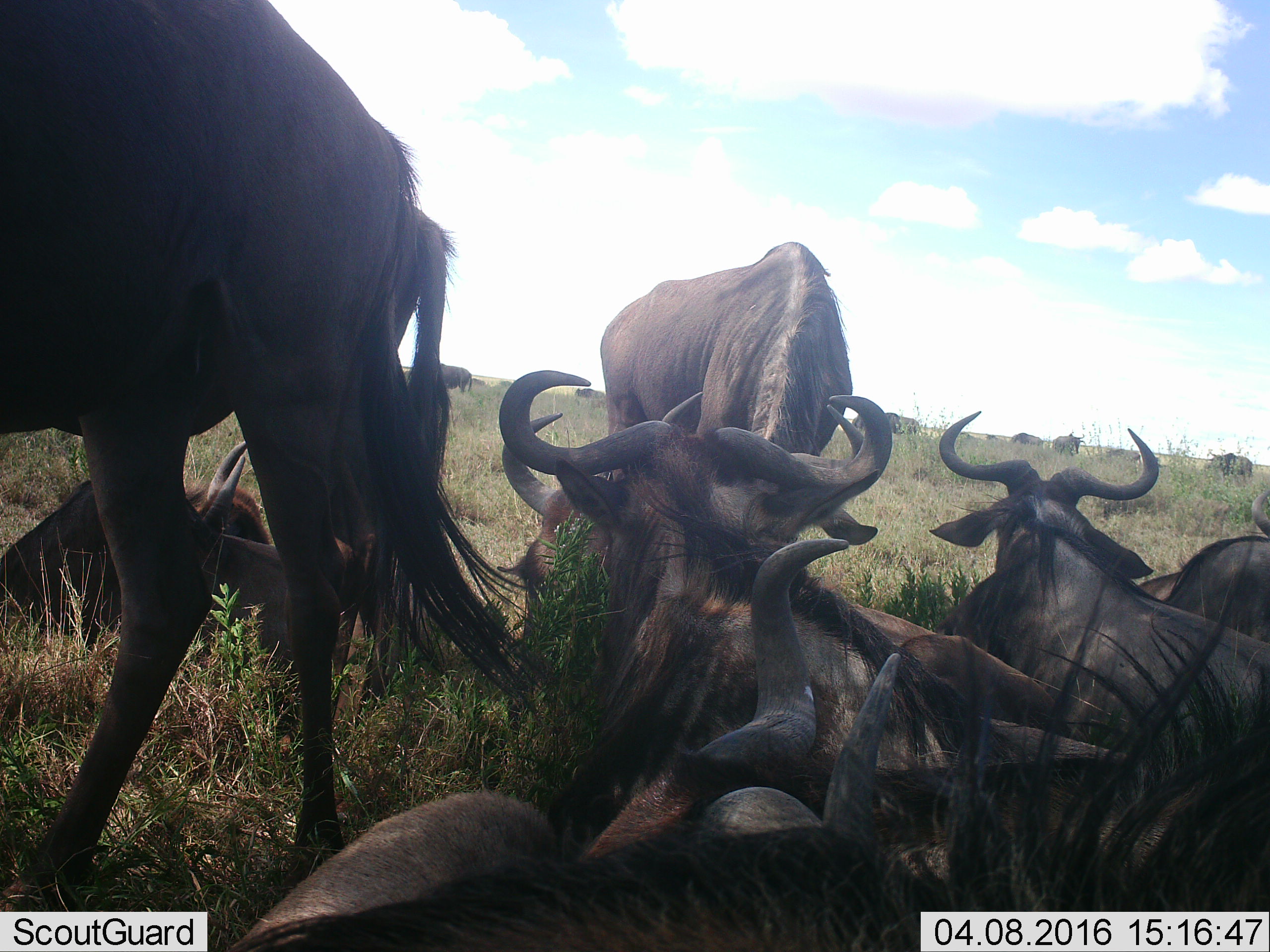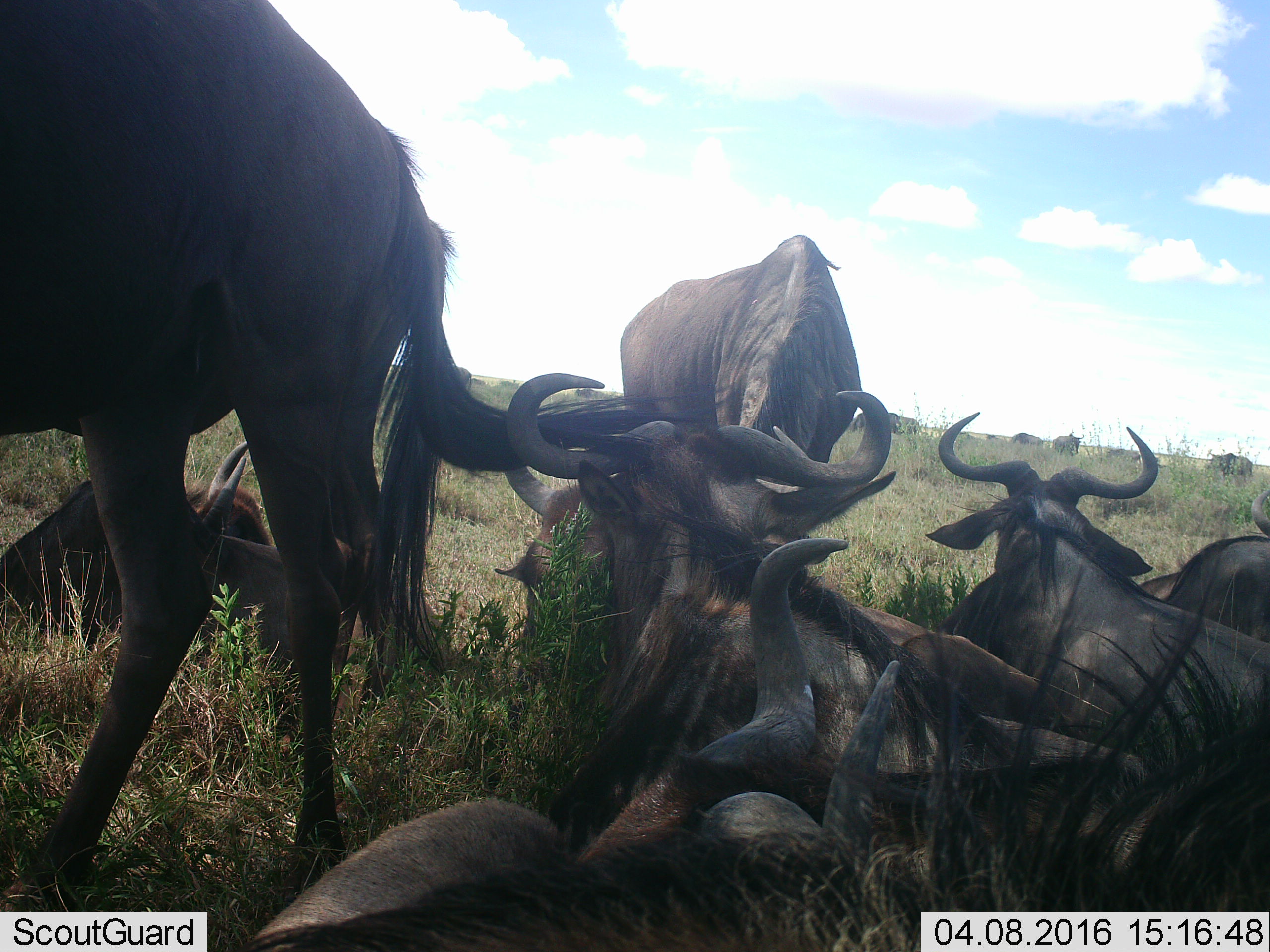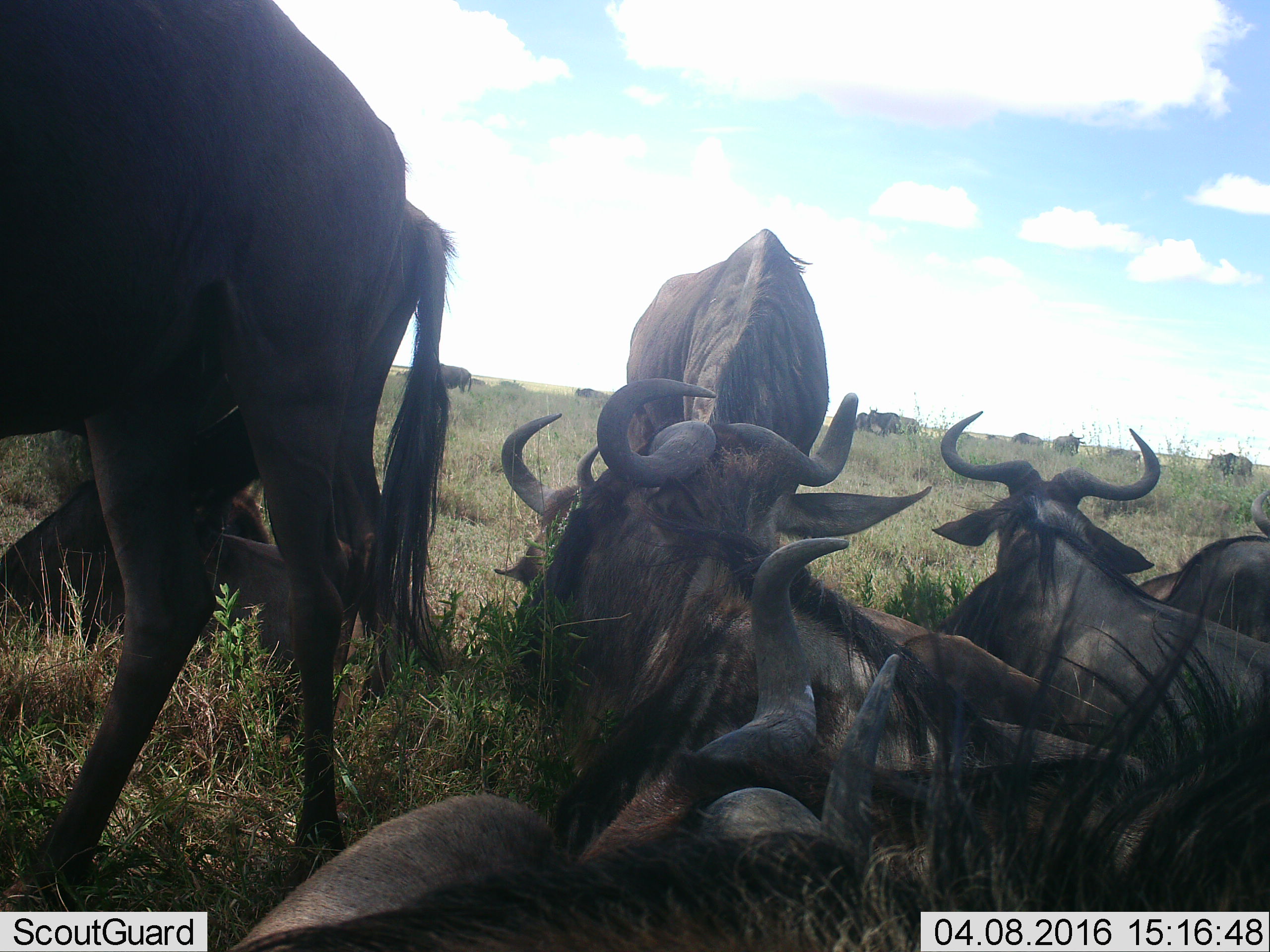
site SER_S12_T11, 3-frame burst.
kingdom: Animalia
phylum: Chordata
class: Mammalia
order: Artiodactyla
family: Bovidae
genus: Connochaetes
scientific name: Connochaetes taurinus taurinus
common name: blue wildebeest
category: wildebeestblue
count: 11-50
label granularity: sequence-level